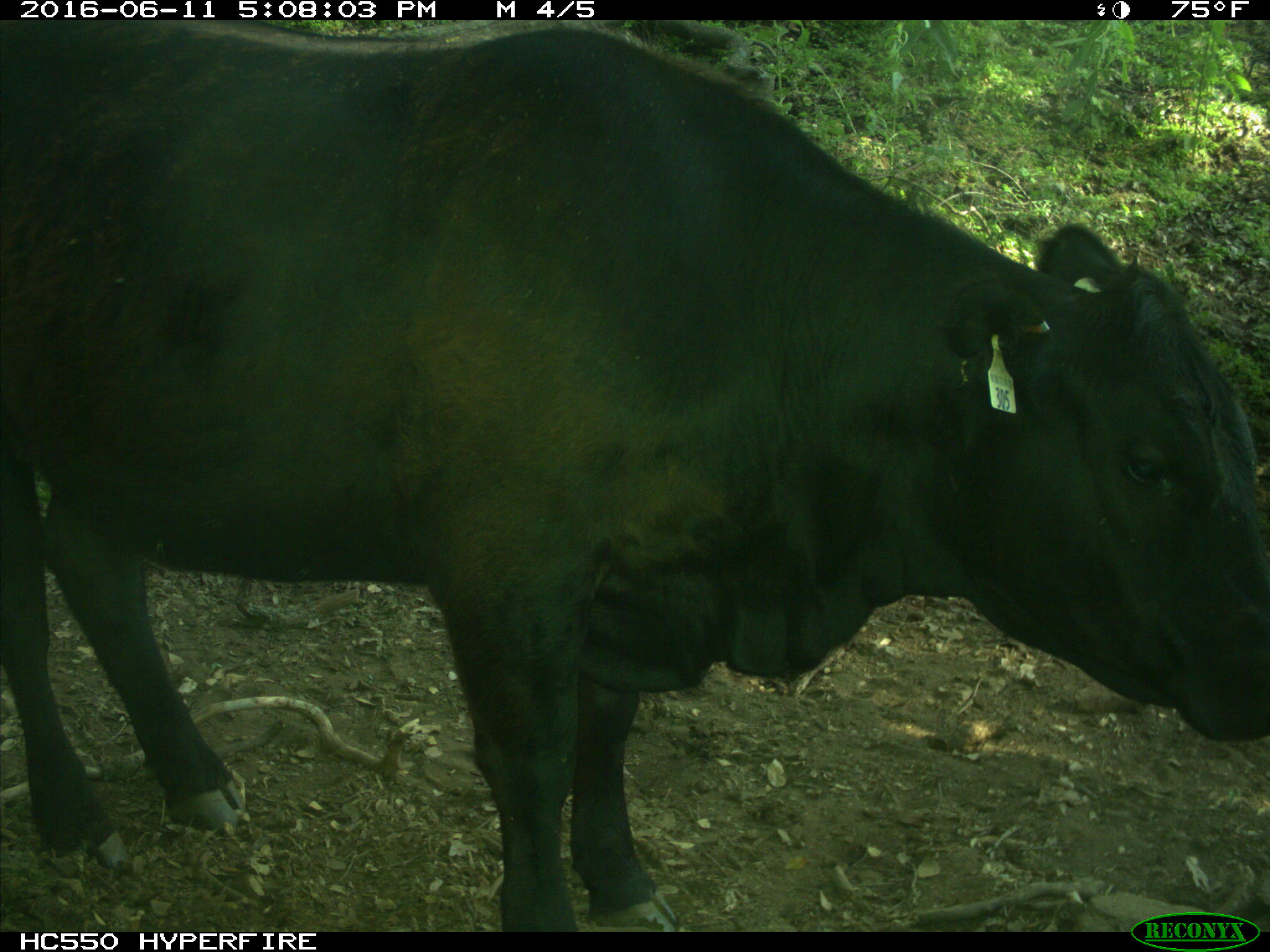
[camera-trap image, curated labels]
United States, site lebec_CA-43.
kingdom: Animalia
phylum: Chordata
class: Mammalia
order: Artiodactyla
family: Bovidae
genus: Bos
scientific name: Bos taurus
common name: domestic cow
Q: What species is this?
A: Bos taurus (domestic cow).